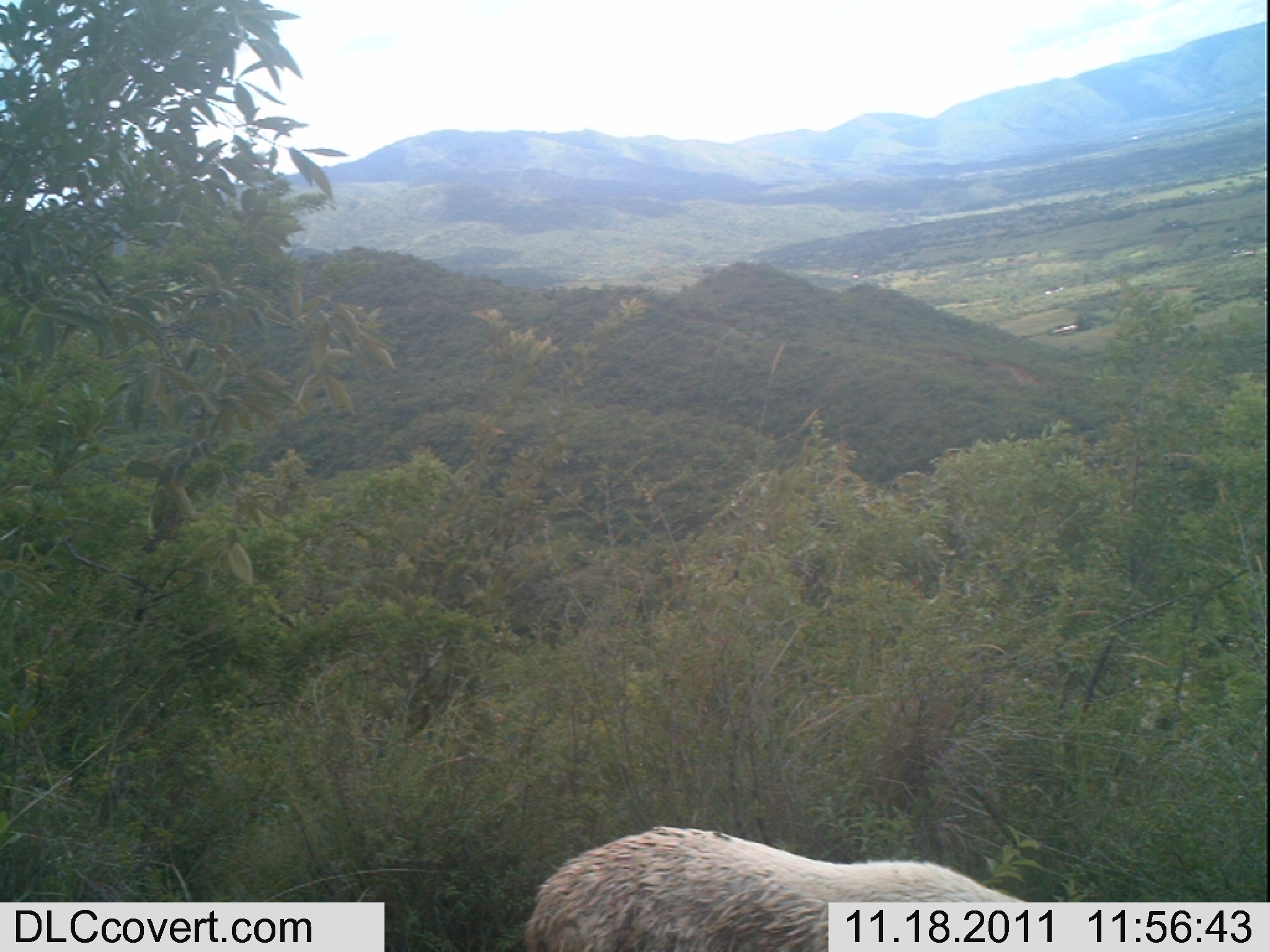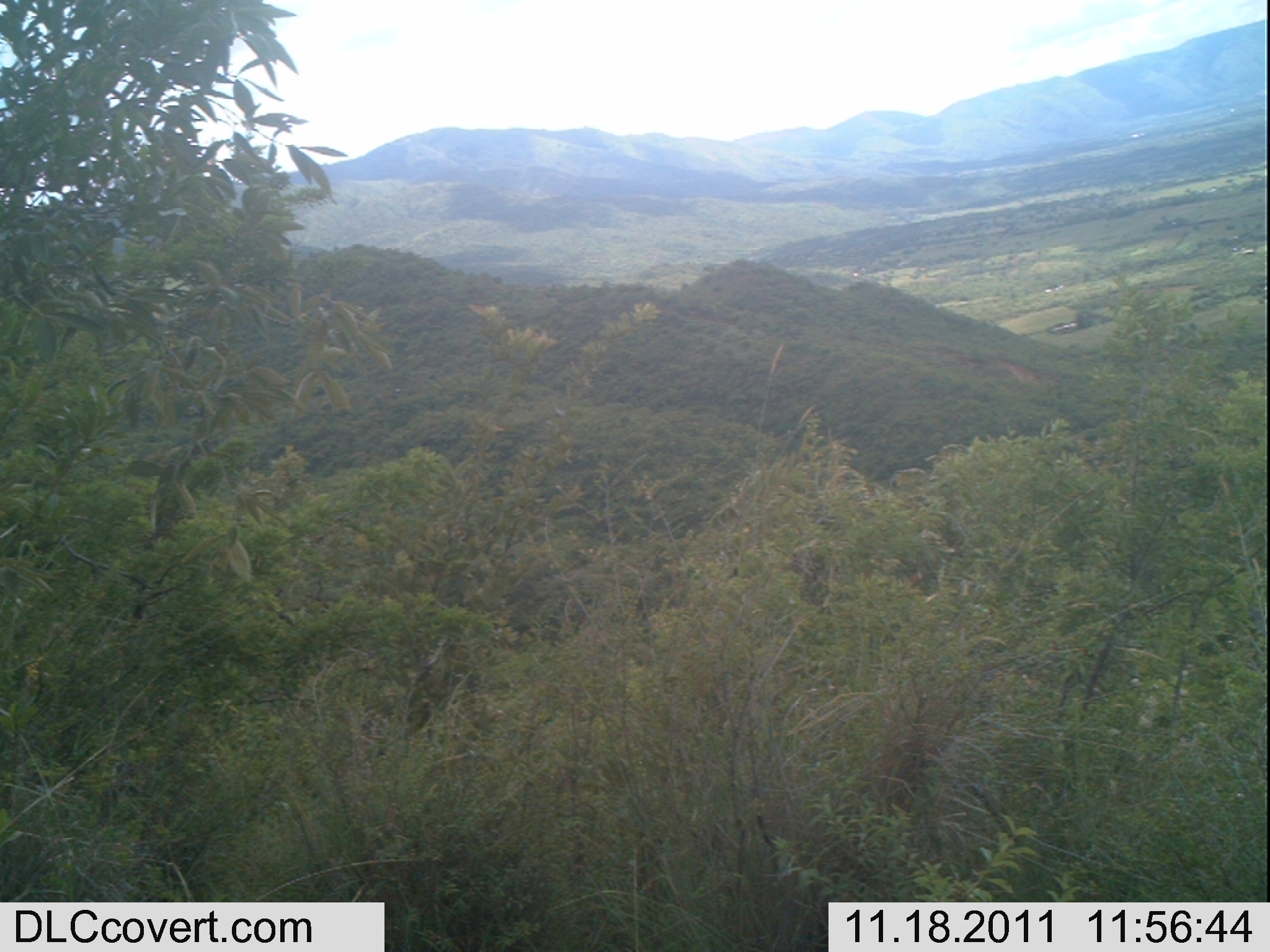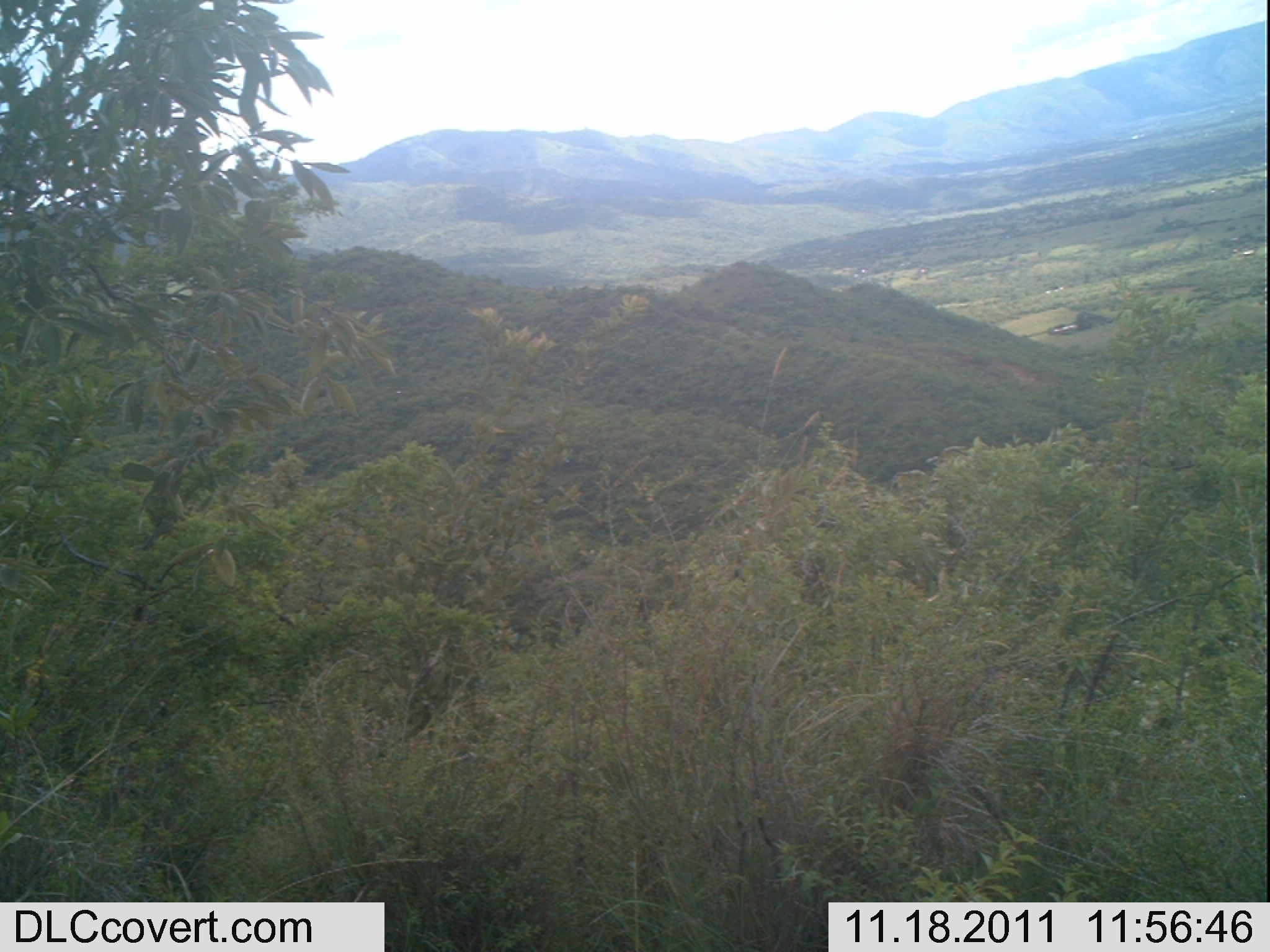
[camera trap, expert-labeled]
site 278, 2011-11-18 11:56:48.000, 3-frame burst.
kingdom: Animalia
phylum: Chordata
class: Mammalia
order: Artiodactyla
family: Bovidae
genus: Ovis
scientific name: Ovis aries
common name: domestic sheep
Ovis aries (domestic sheep), count 1.